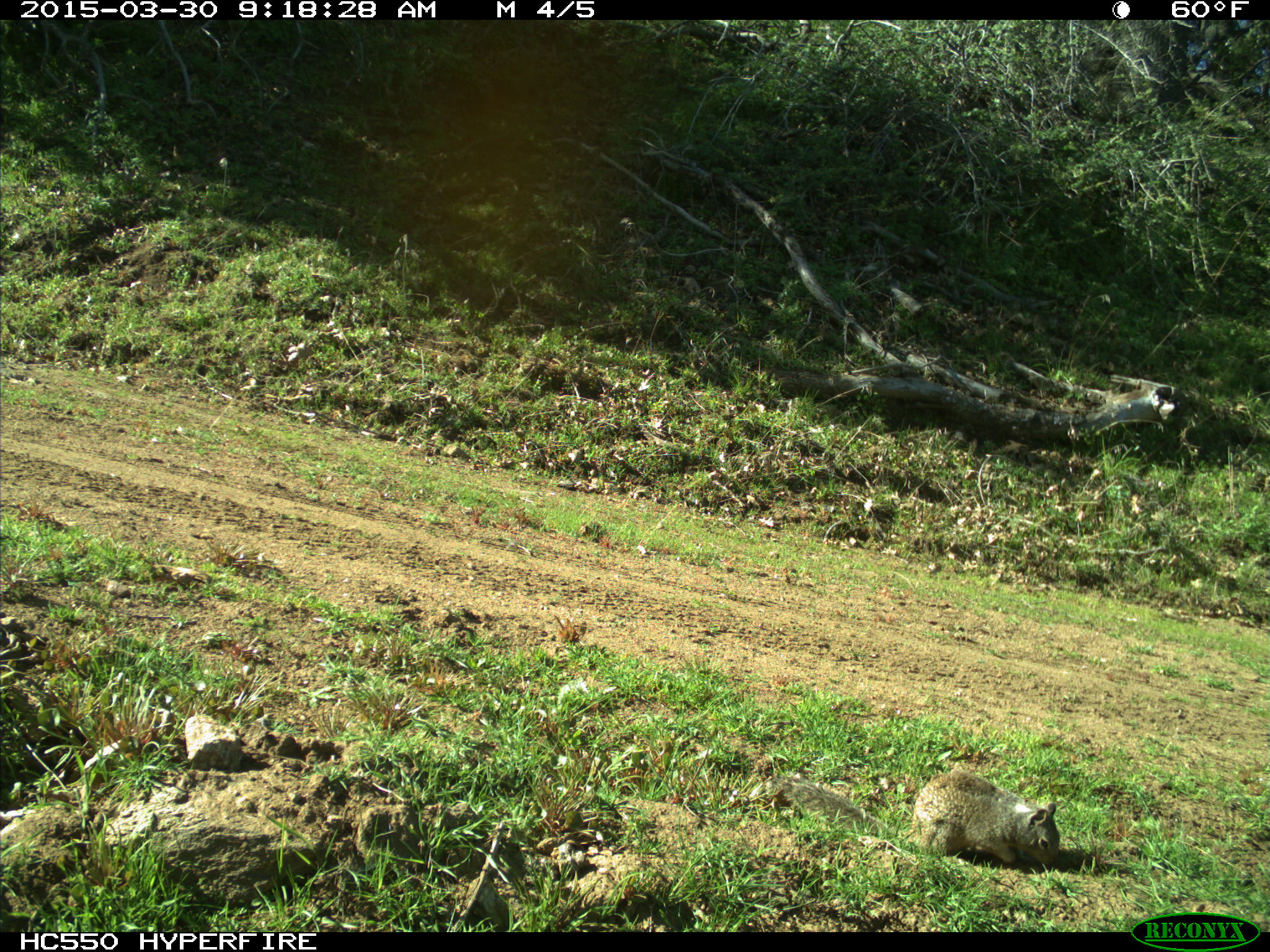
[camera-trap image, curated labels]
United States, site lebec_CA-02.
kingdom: Animalia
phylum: Chordata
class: Mammalia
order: Rodentia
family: Sciuridae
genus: Otospermophilus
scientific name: Otospermophilus beecheyi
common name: california ground squirrel